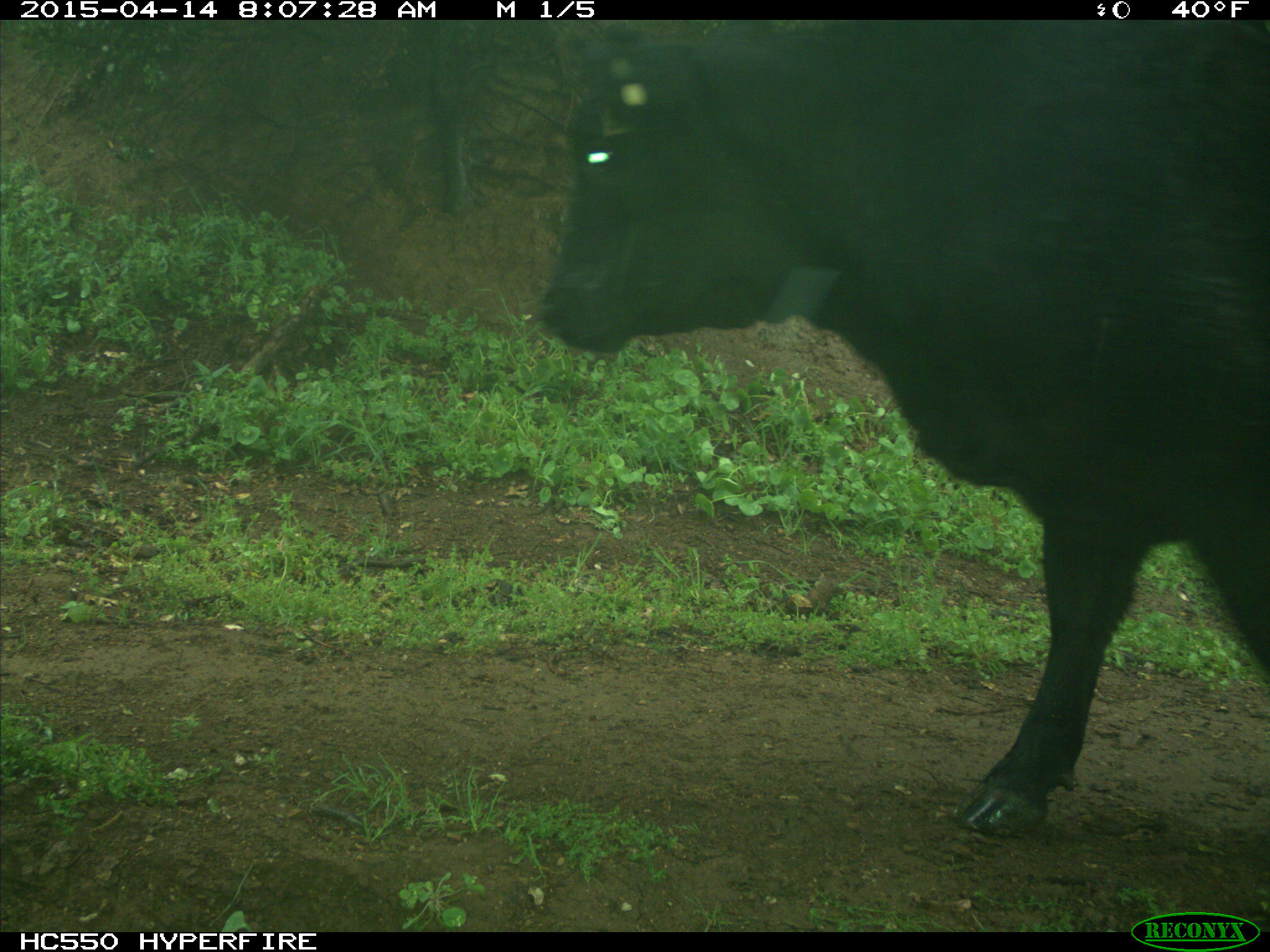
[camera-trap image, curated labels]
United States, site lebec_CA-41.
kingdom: Animalia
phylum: Chordata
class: Mammalia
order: Artiodactyla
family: Bovidae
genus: Bos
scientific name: Bos taurus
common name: domestic cow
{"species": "Bos taurus (domestic cow)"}